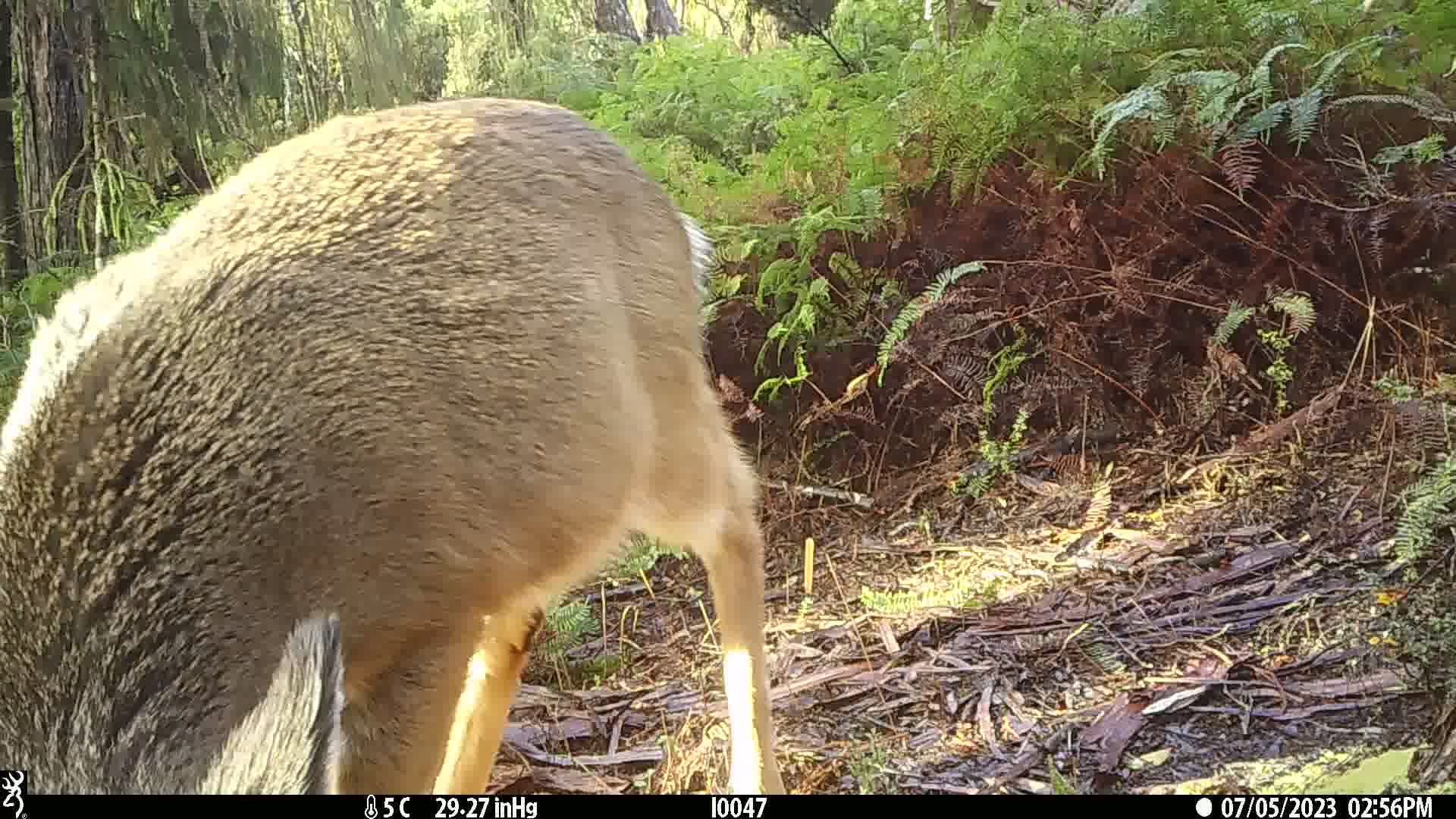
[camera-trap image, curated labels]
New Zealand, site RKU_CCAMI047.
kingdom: Animalia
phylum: Chordata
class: Mammalia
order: Artiodactyla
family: Cervidae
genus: Odocoileus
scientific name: Odocoileus virginianus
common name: white-tailed deer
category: white tailed deer